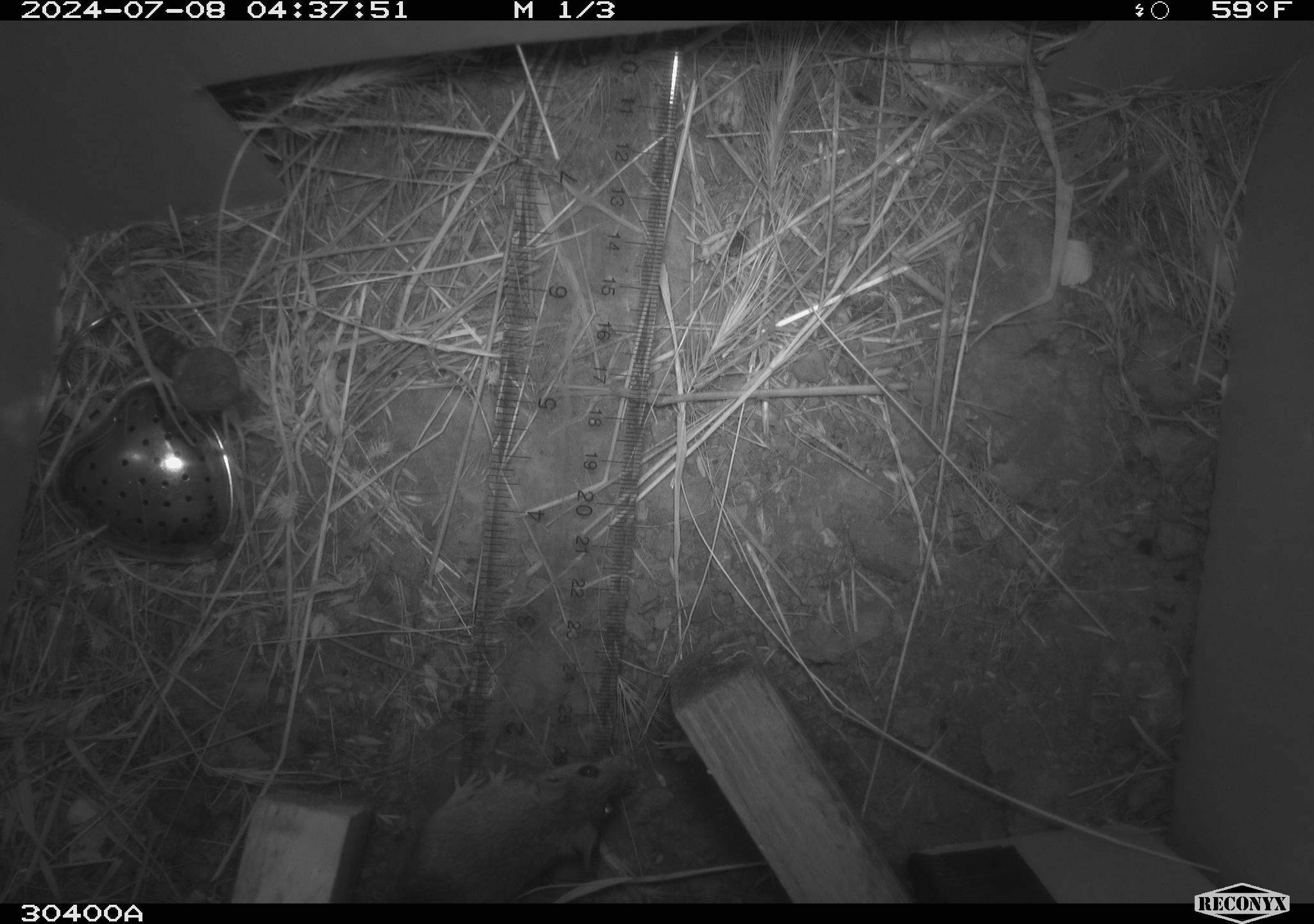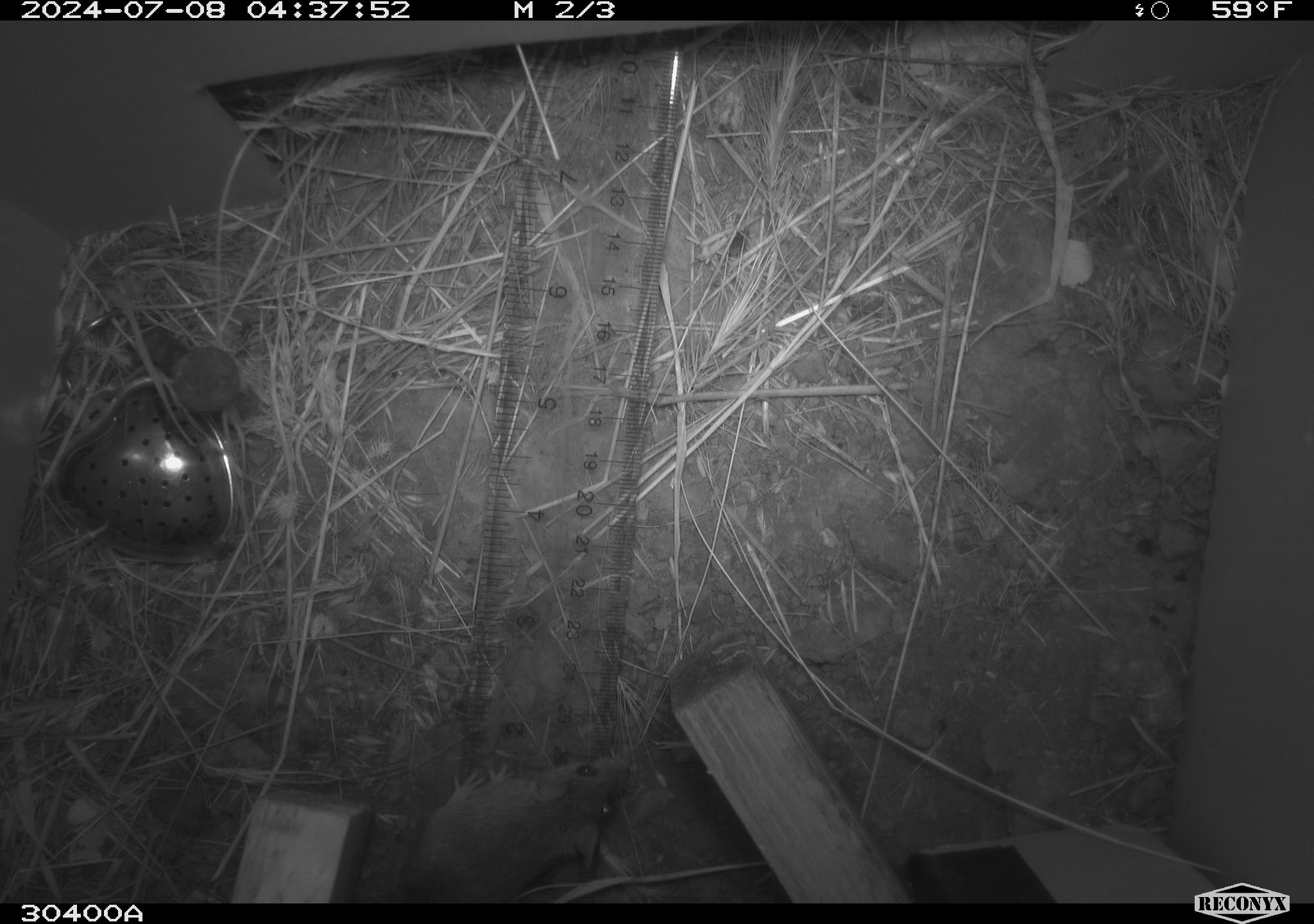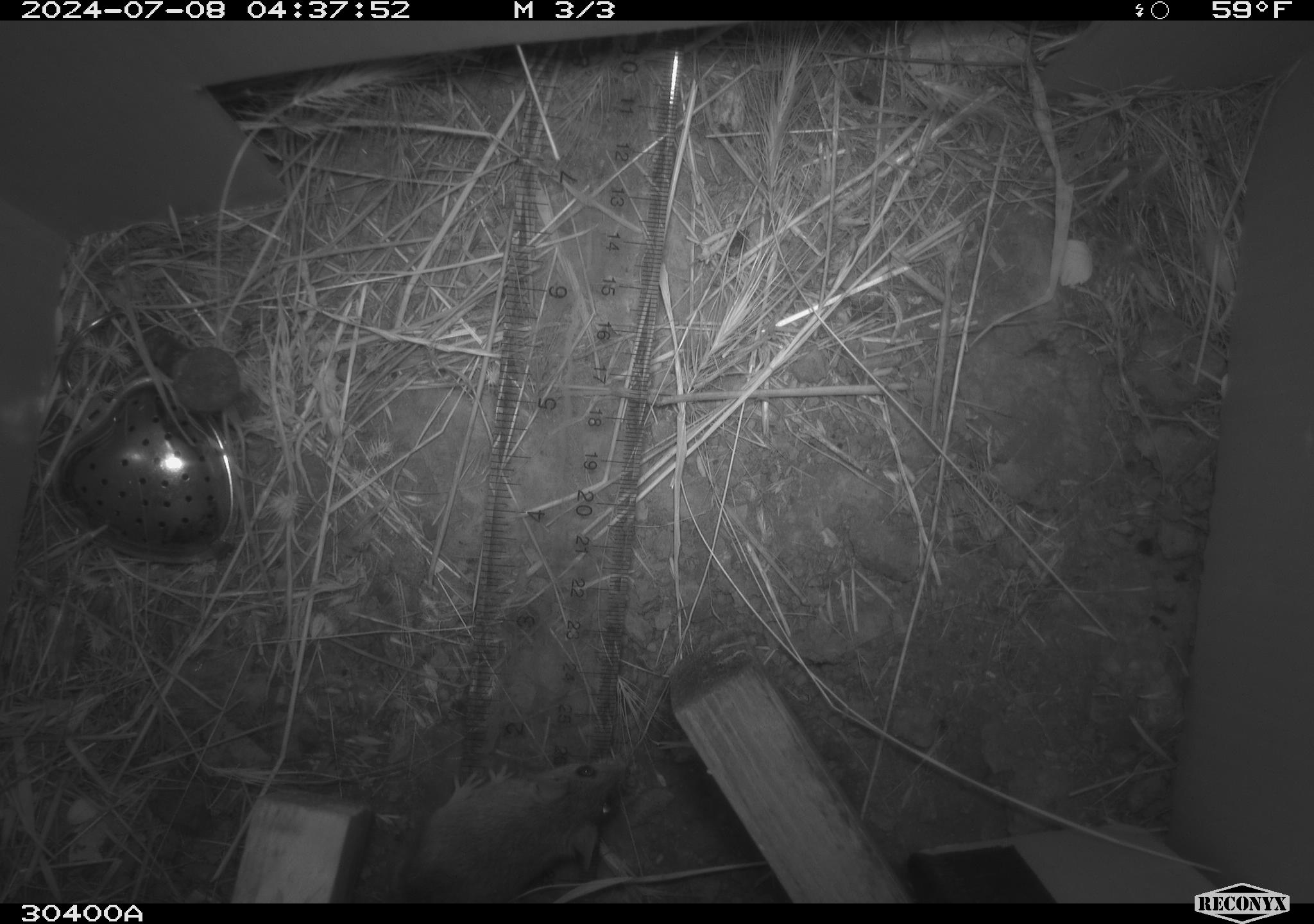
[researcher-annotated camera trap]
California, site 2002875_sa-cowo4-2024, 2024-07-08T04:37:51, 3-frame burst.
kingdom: Animalia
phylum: Chordata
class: Mammalia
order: Rodentia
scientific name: Rodentia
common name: mouse species